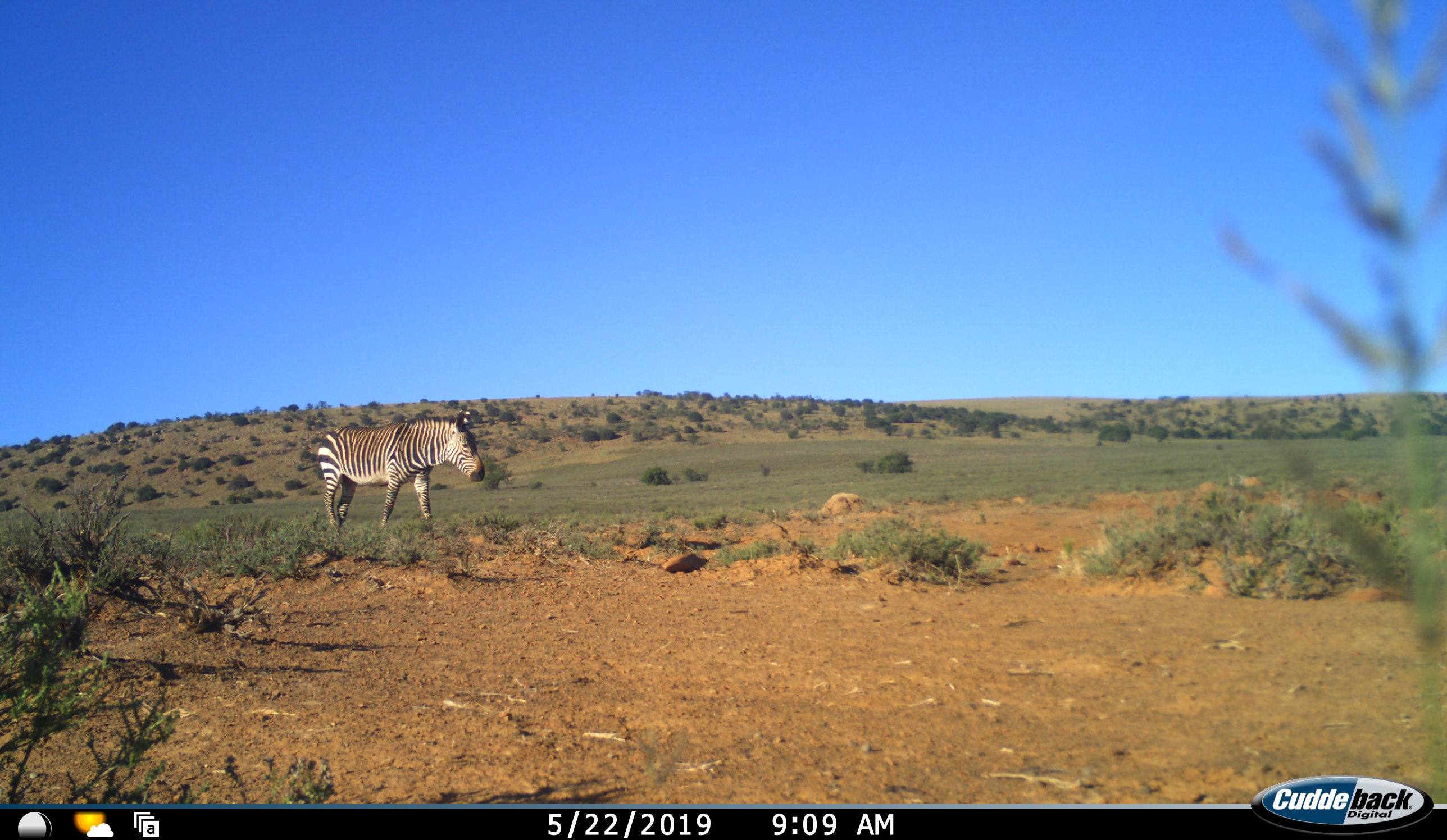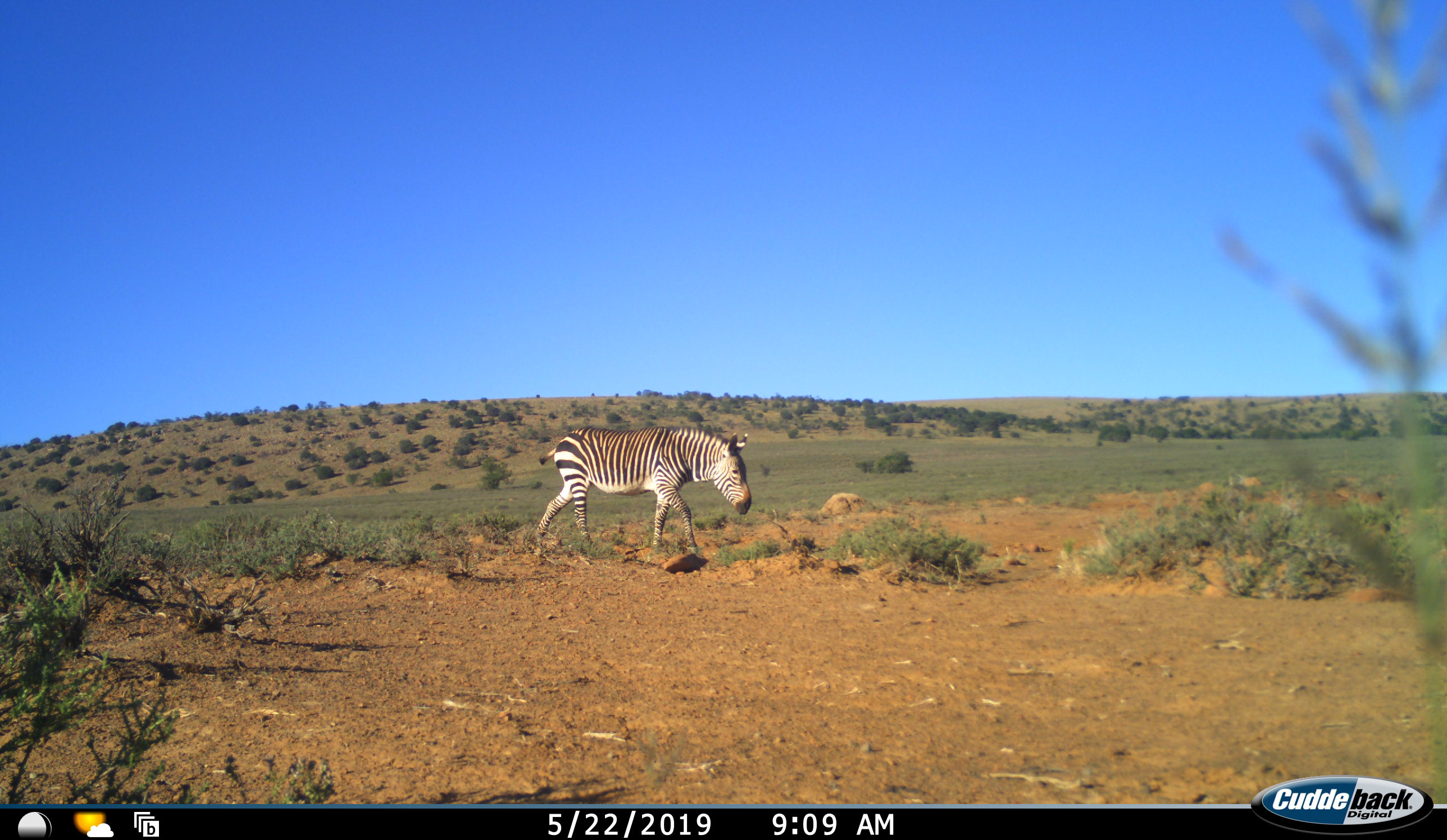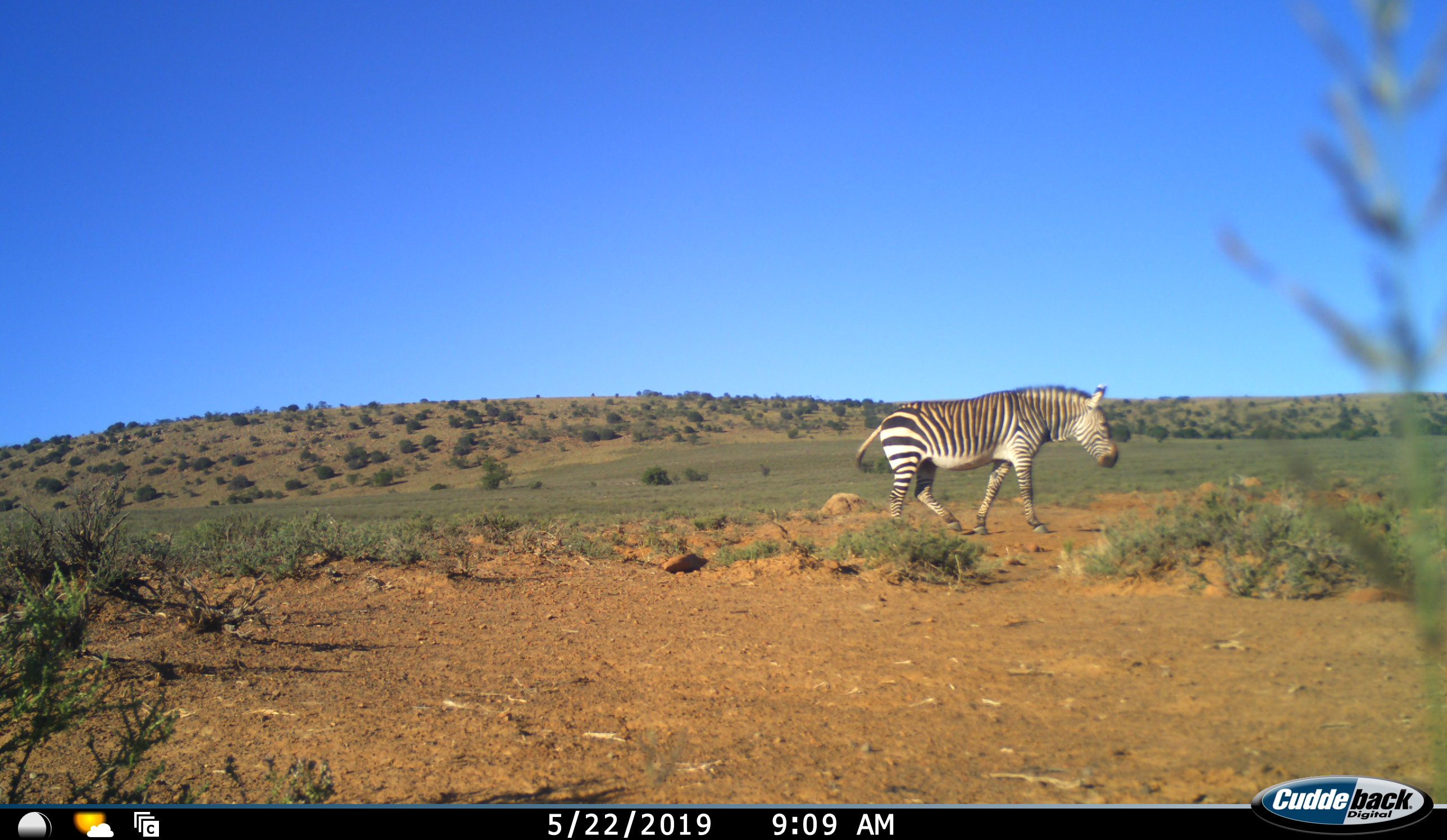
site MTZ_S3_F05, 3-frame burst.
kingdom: Animalia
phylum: Chordata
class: Mammalia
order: Perissodactyla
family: Equidae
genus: Equus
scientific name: Equus zebra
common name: mountain zebra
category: zebramountain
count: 1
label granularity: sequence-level